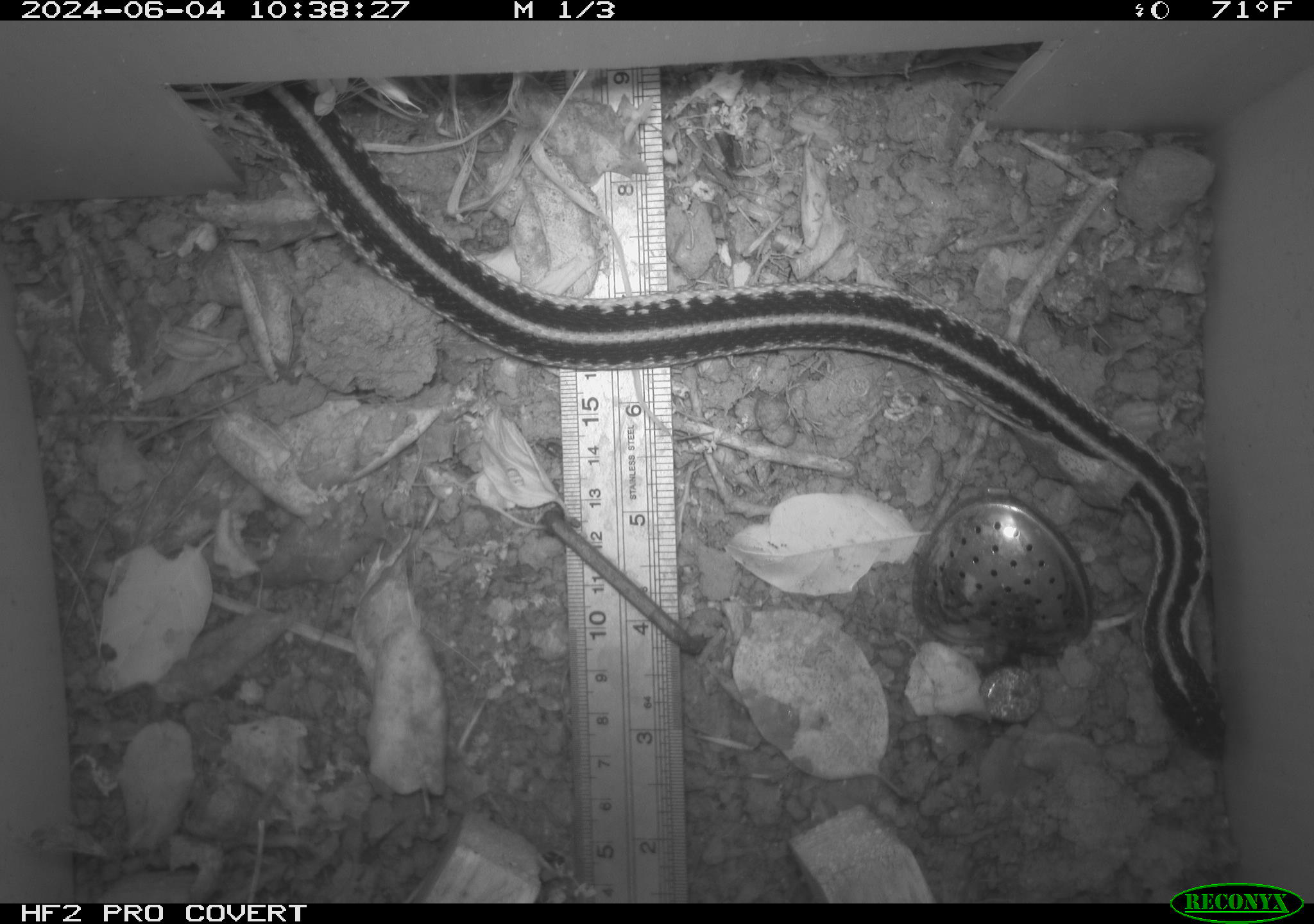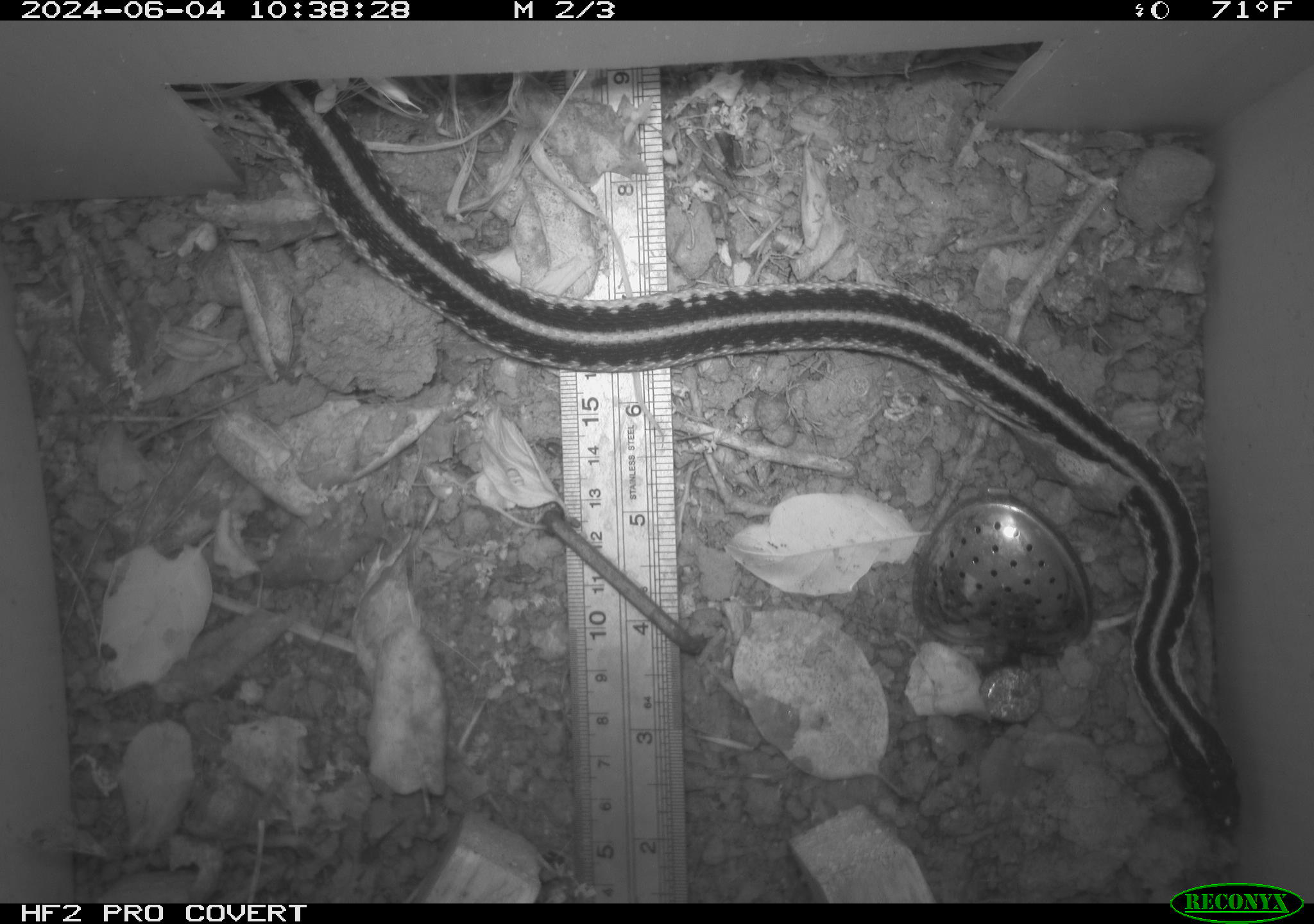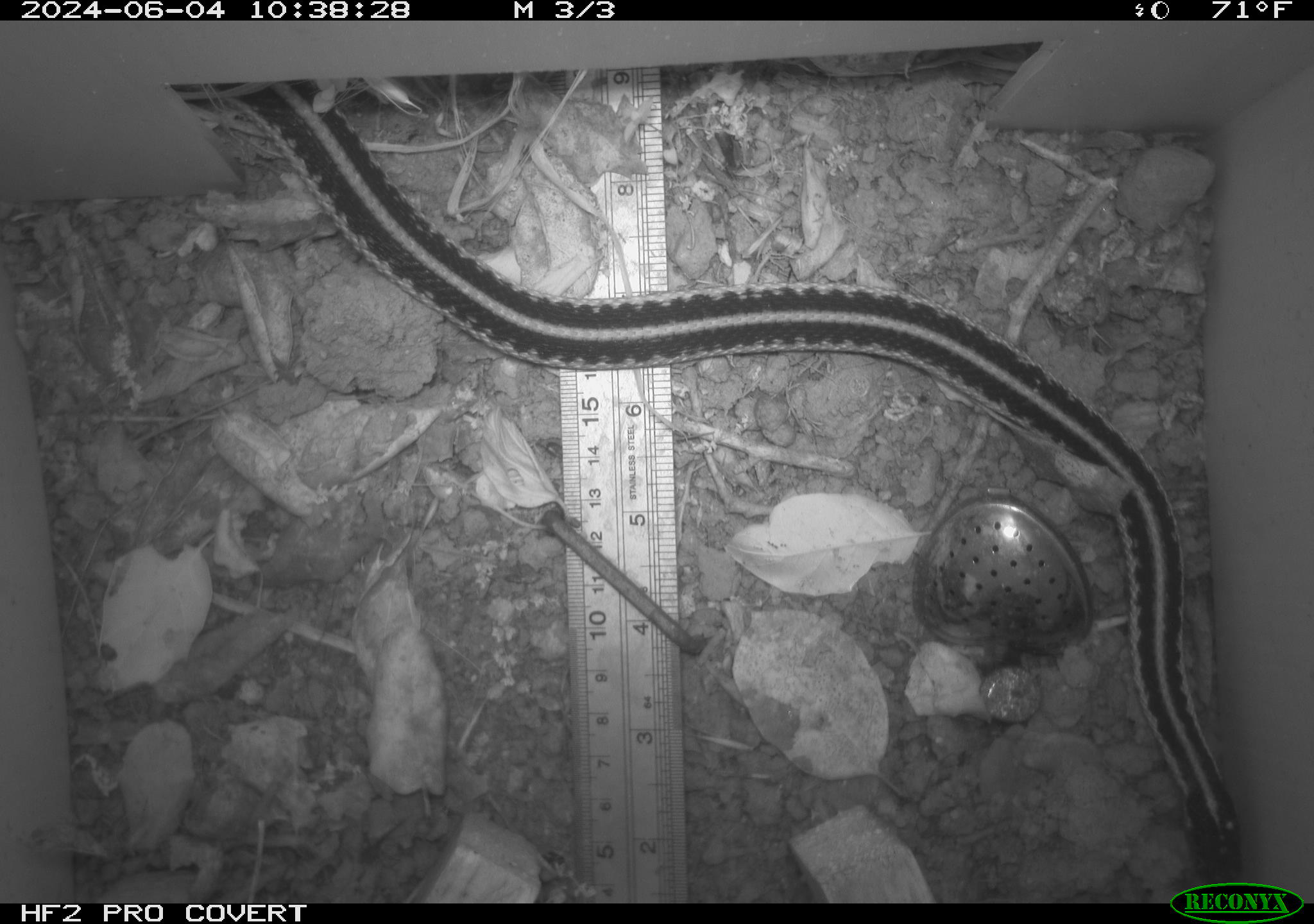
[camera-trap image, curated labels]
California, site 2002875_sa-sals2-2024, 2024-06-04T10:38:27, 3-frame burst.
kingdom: Animalia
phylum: Chordata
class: Reptilia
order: Squamata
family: Colubridae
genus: Thamnophis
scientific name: Thamnophis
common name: american gartersnakes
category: thamnophis species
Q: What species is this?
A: Thamnophis species (american gartersnakes) (Thamnophis).